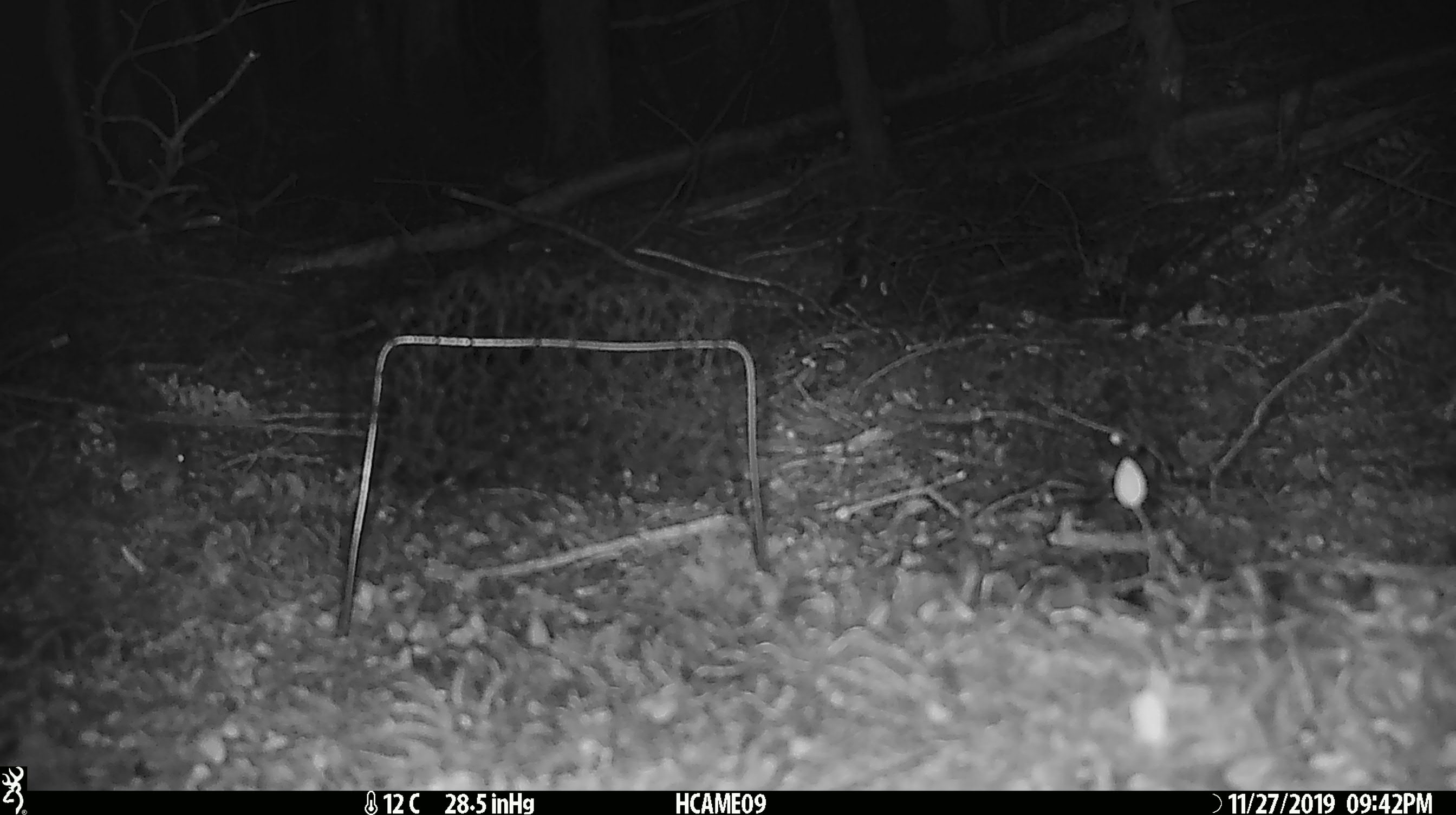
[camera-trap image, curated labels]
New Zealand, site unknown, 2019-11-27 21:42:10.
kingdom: Animalia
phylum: Chordata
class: Mammalia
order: Rodentia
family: Muridae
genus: Mus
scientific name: Mus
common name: mouse